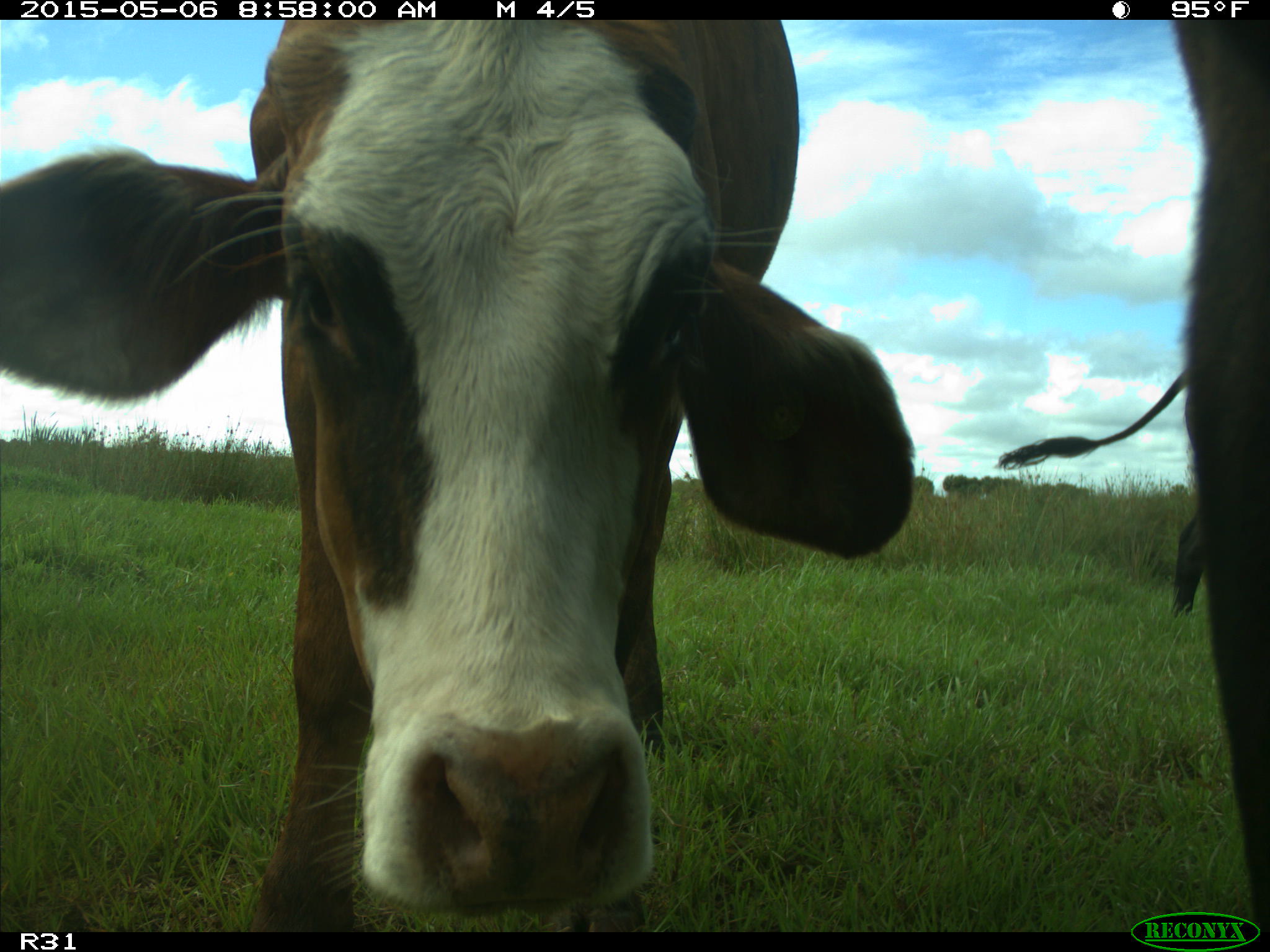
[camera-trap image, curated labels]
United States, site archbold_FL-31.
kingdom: Animalia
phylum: Chordata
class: Mammalia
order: Artiodactyla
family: Bovidae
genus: Bos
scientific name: Bos taurus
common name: domestic cow